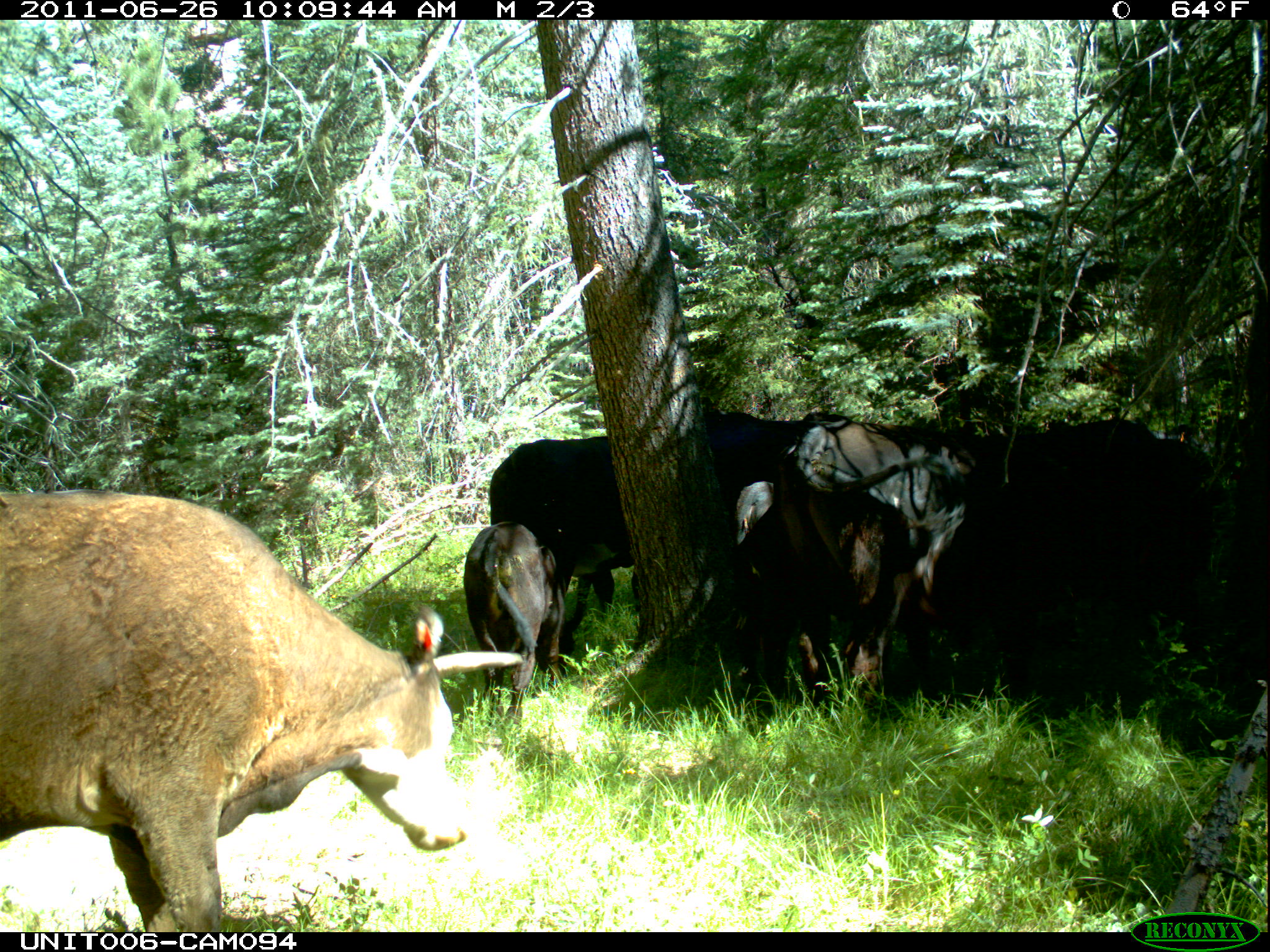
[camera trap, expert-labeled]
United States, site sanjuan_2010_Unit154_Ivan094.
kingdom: Animalia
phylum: Chordata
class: Mammalia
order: Artiodactyla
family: Bovidae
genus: Bos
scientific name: Bos taurus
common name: domestic cow